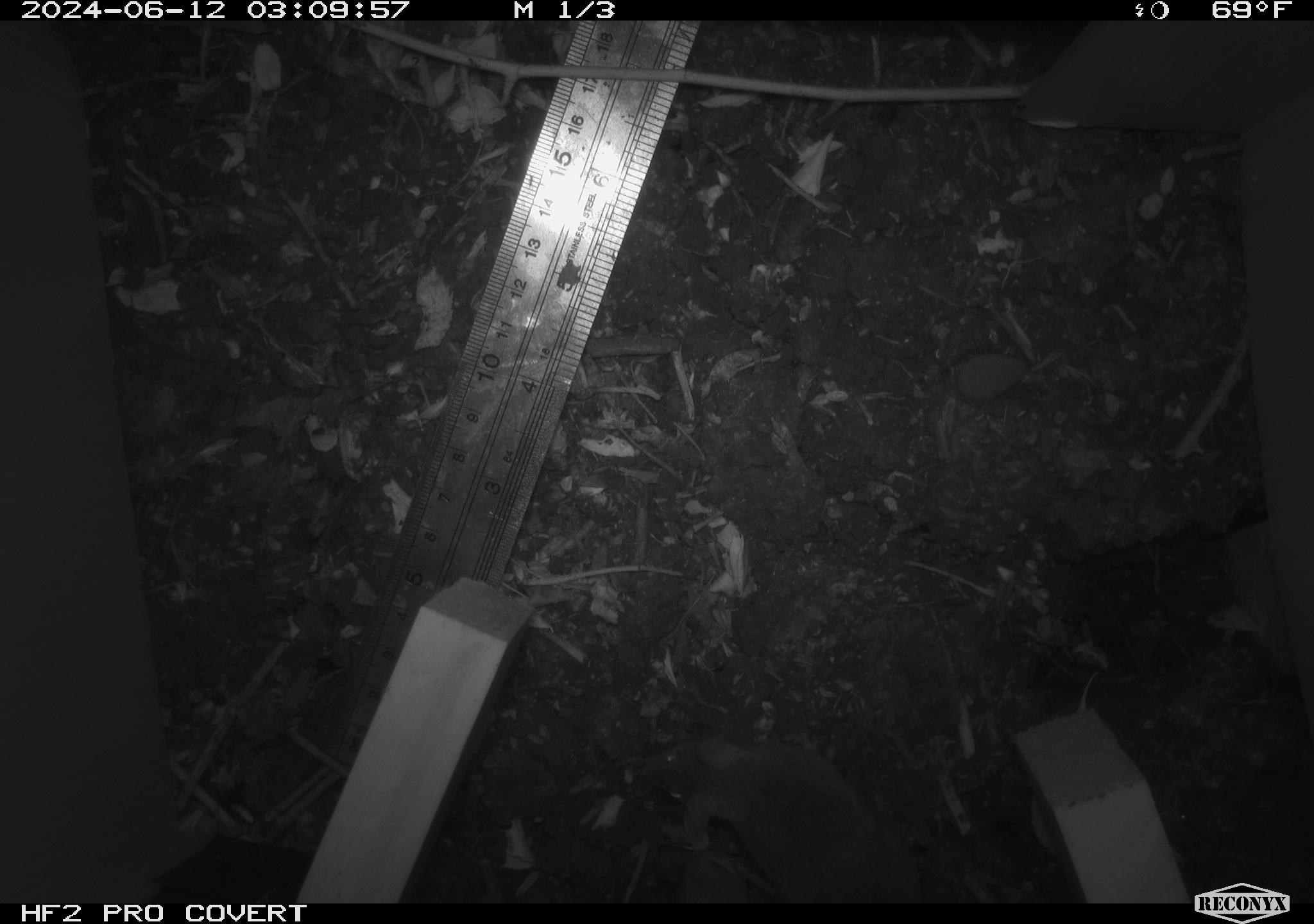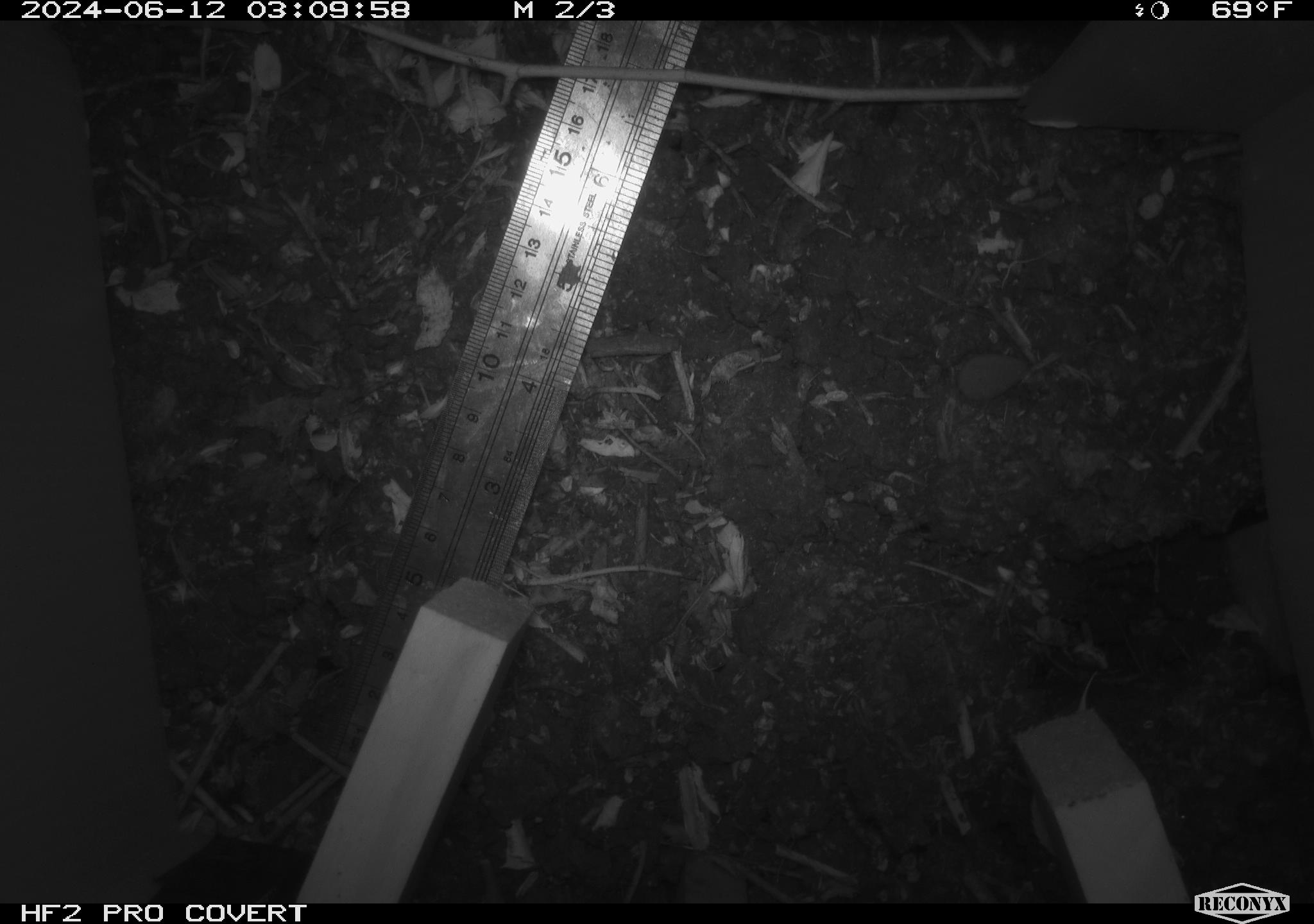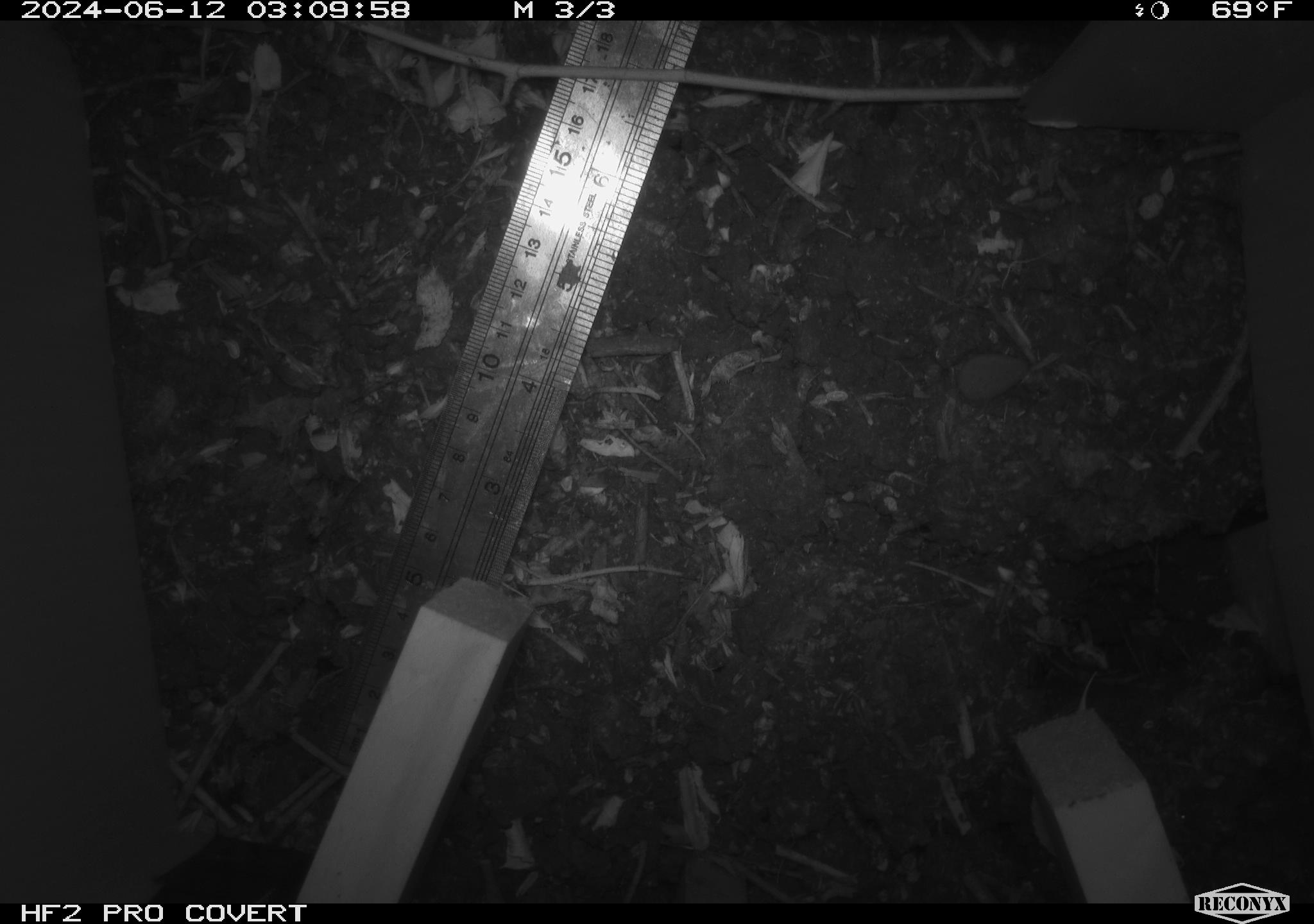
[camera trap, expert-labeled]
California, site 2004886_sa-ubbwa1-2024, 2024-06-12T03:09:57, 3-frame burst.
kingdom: Animalia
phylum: Chordata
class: Mammalia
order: Rodentia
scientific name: Rodentia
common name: mouse species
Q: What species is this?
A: Mouse species (Rodentia).